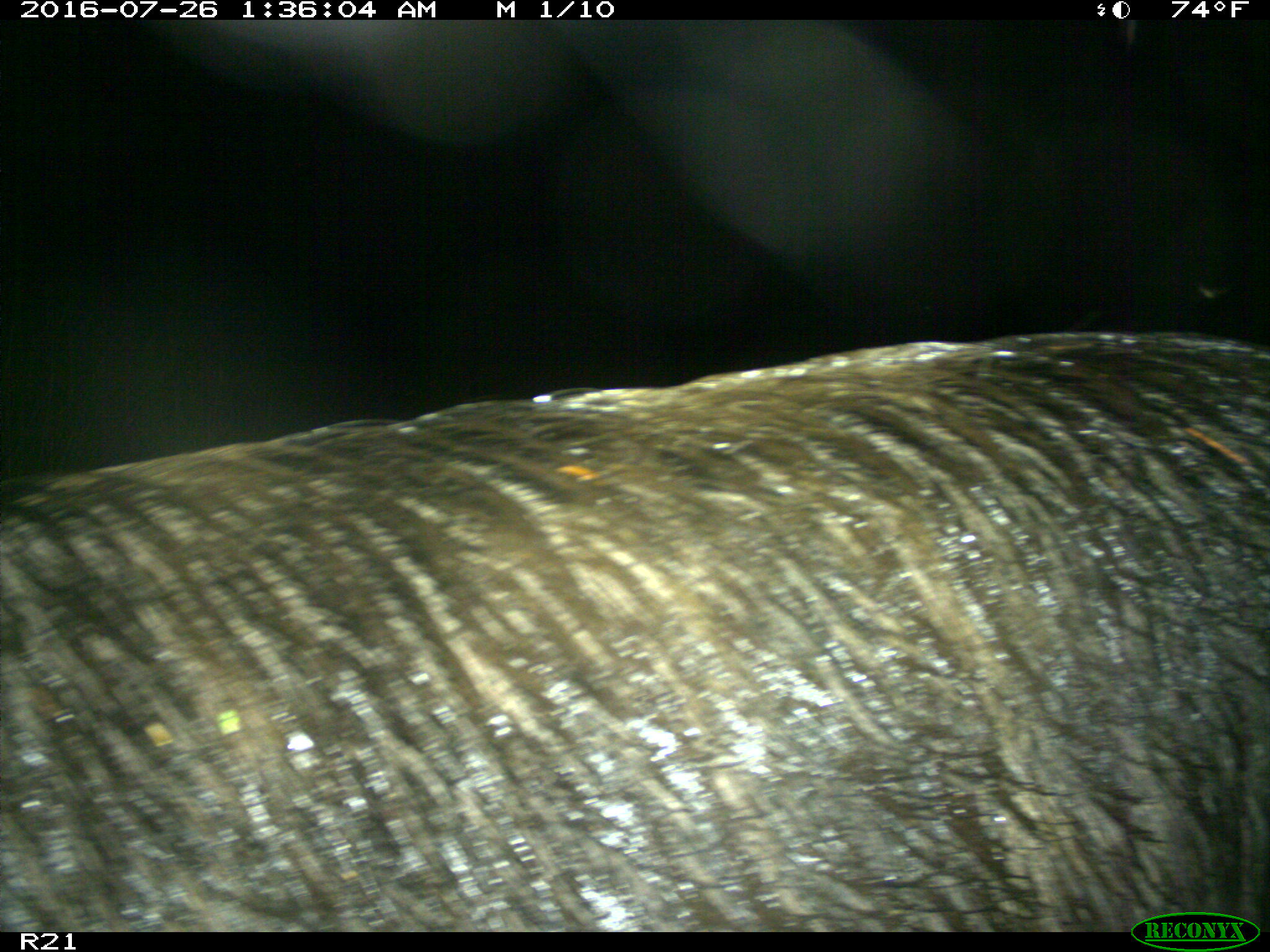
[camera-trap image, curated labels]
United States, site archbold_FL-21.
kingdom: Animalia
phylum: Chordata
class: Mammalia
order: Artiodactyla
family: Suidae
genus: Sus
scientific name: Sus scrofa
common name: wild boar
Sus scrofa (wild boar).